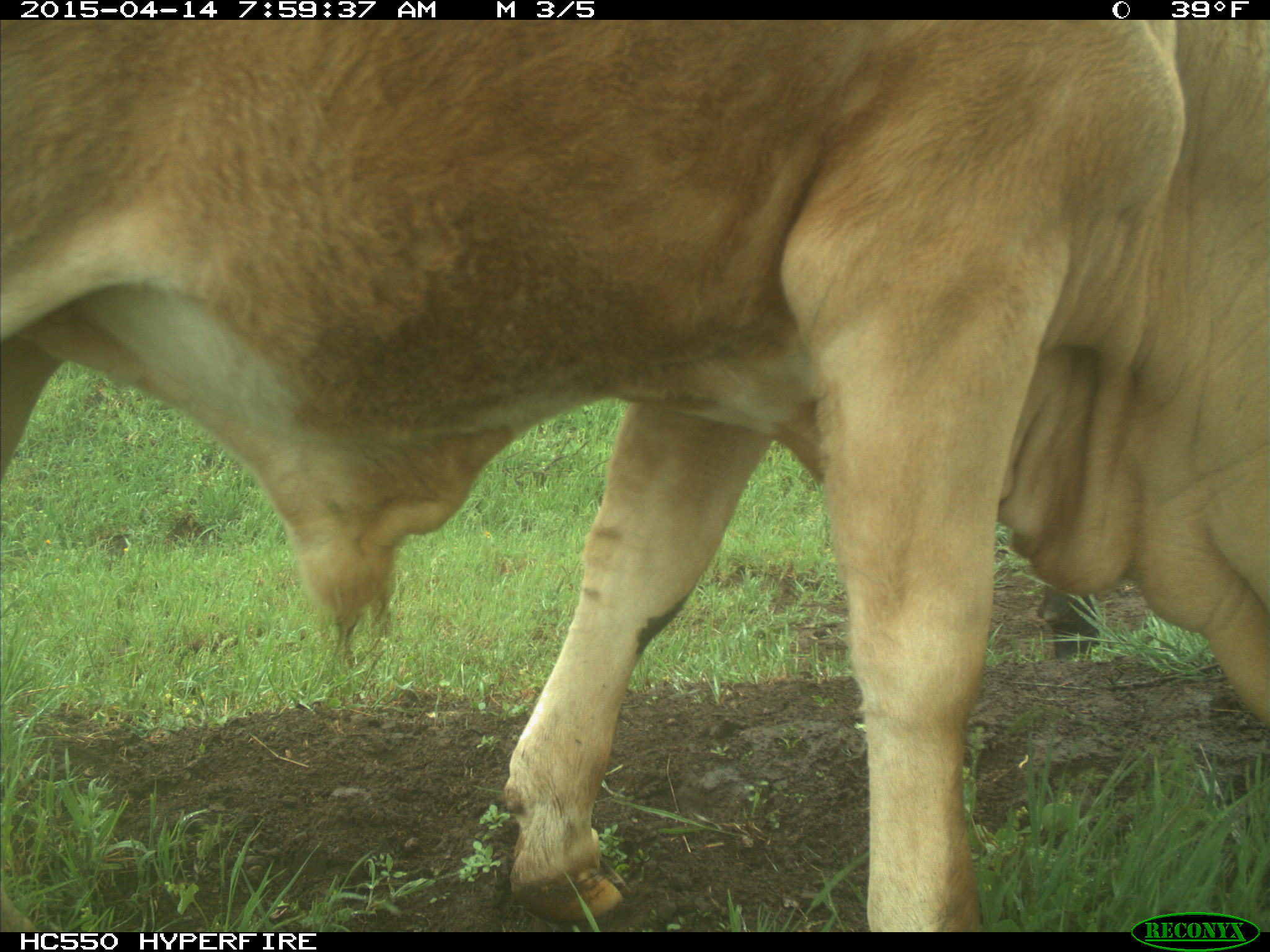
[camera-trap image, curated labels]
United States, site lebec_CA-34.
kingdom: Animalia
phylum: Chordata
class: Mammalia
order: Artiodactyla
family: Bovidae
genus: Bos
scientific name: Bos taurus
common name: domestic cow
Bos taurus (domestic cow).